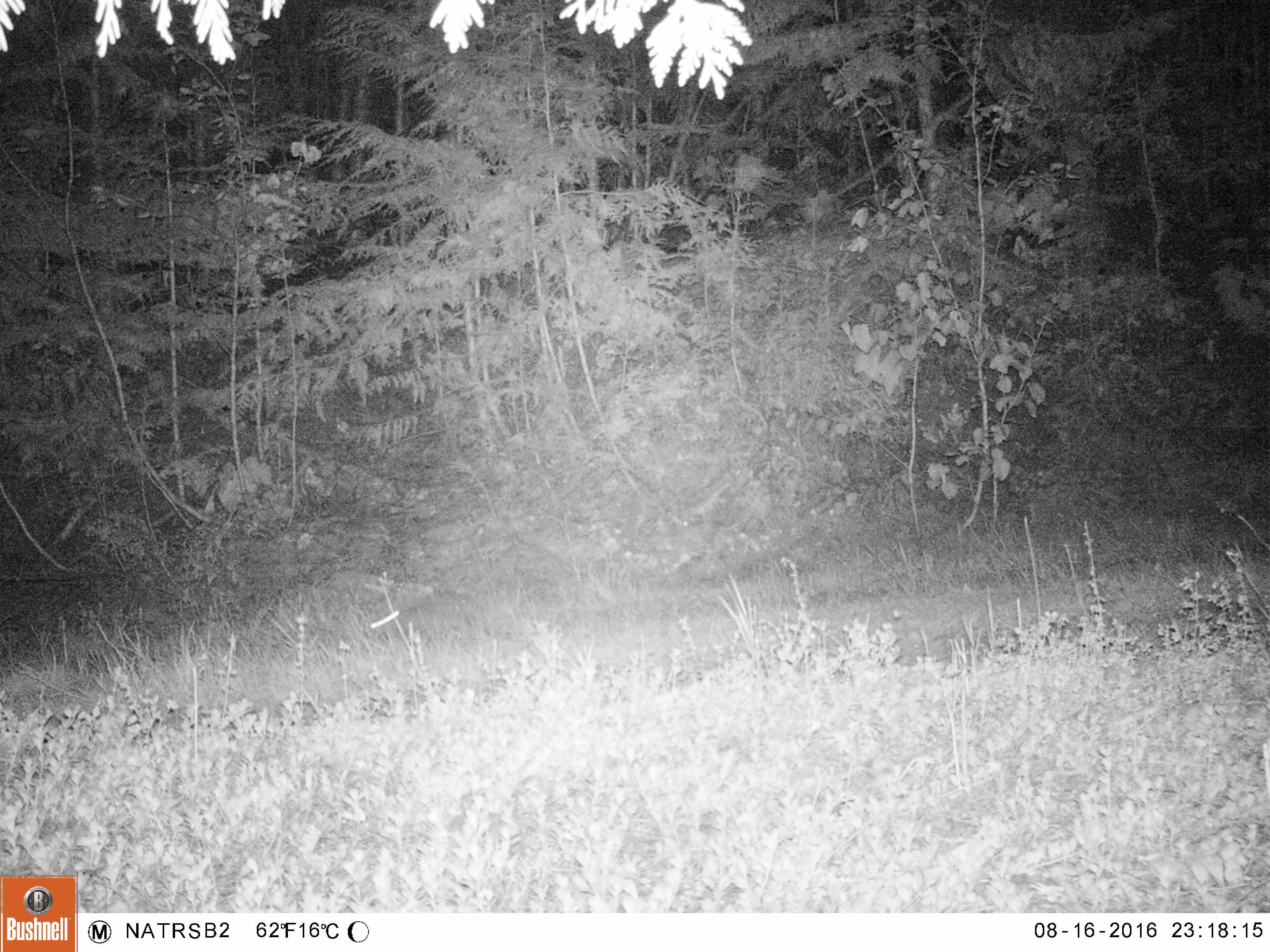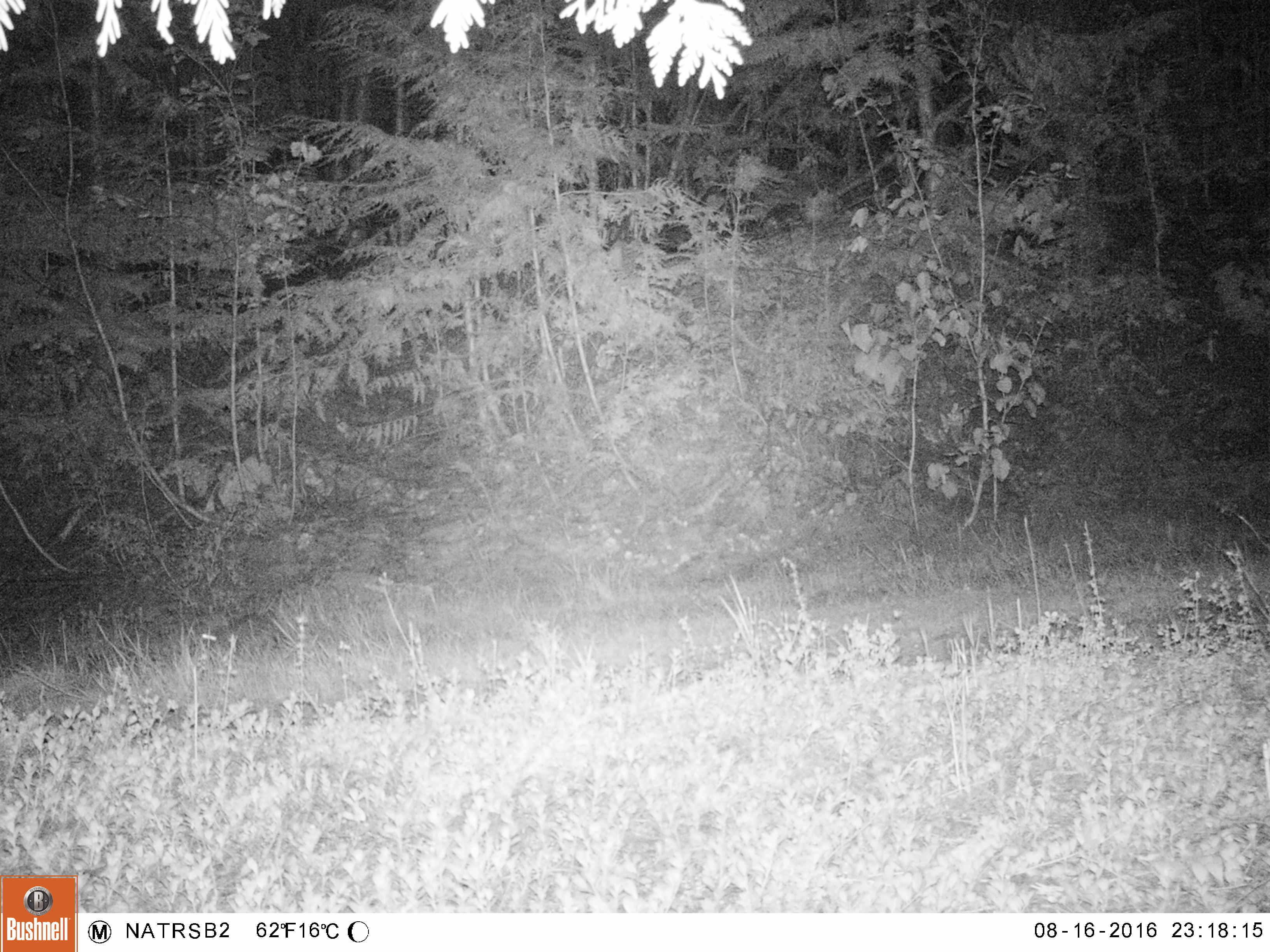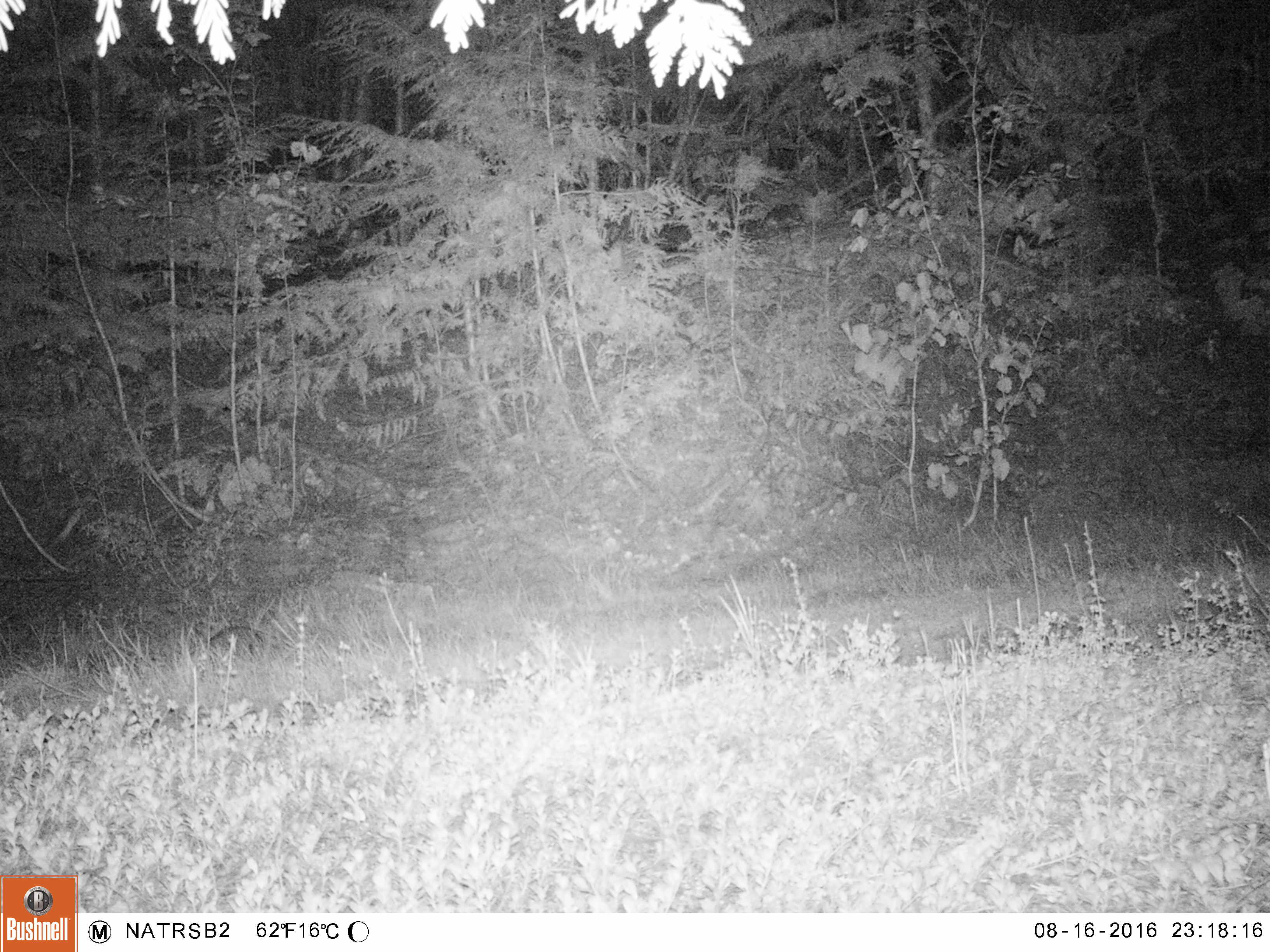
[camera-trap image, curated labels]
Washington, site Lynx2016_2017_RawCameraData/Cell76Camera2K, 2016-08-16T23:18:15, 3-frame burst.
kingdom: Animalia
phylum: Chordata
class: Mammalia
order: Lagomorpha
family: Leporidae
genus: Lepus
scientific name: Lepus americanus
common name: snowshoe hare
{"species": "Lepus americanus (snowshoe hare)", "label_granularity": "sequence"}